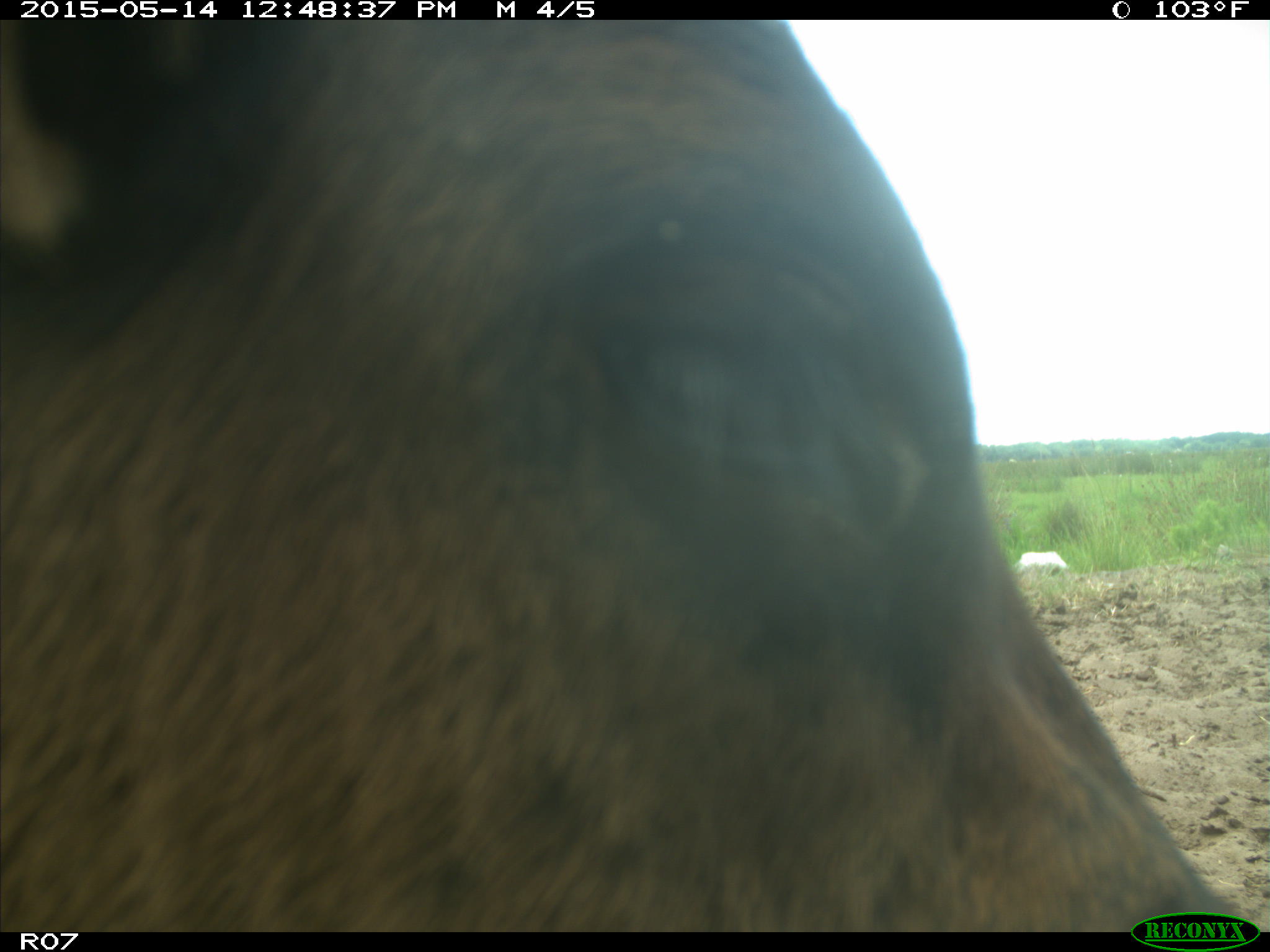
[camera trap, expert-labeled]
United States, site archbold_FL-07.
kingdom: Animalia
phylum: Chordata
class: Mammalia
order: Artiodactyla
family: Bovidae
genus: Bos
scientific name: Bos taurus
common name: domestic cow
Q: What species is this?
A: Bos taurus (domestic cow).